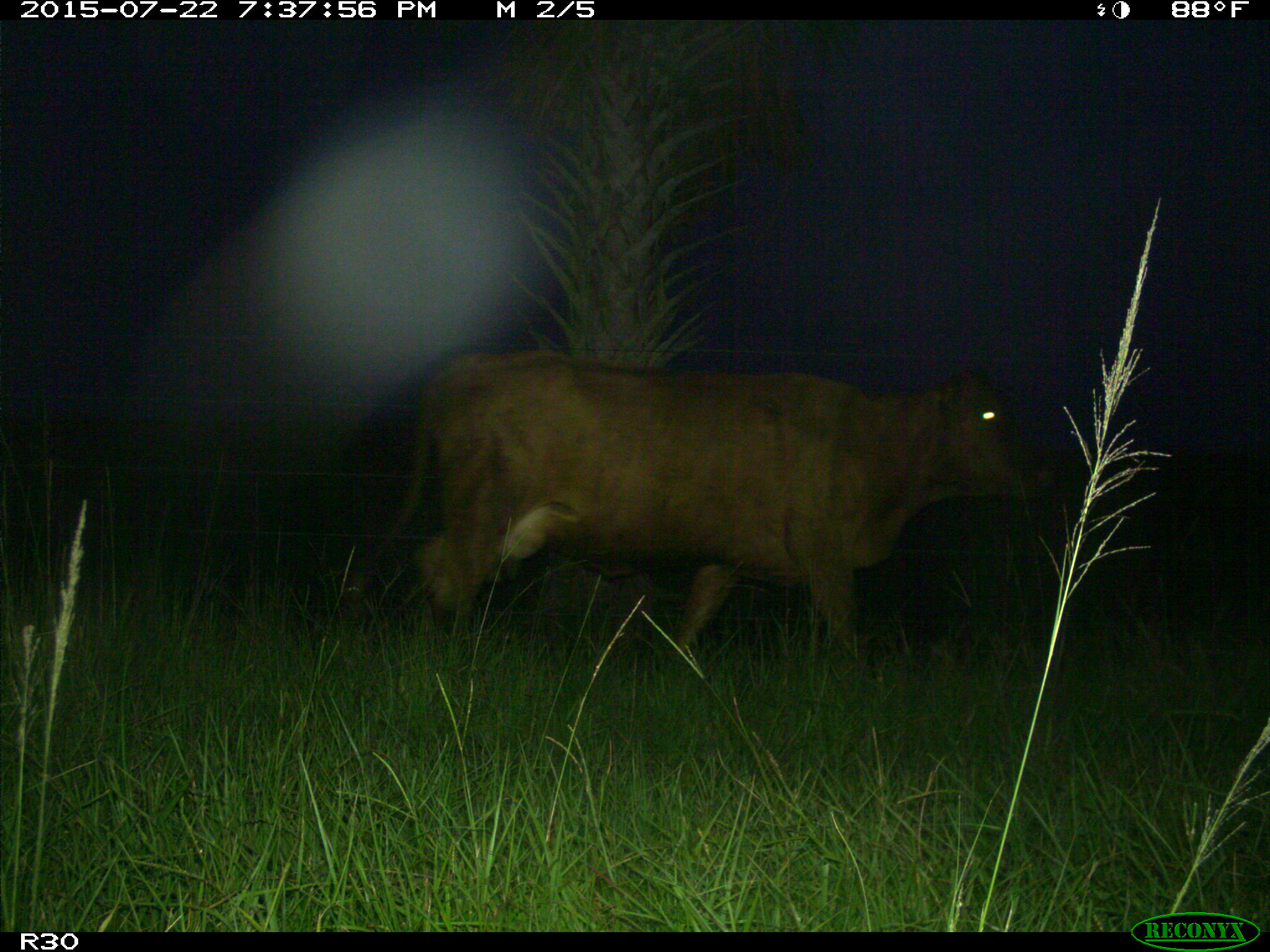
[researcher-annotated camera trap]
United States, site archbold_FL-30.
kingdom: Animalia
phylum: Chordata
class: Mammalia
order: Artiodactyla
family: Bovidae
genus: Bos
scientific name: Bos taurus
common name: domestic cow